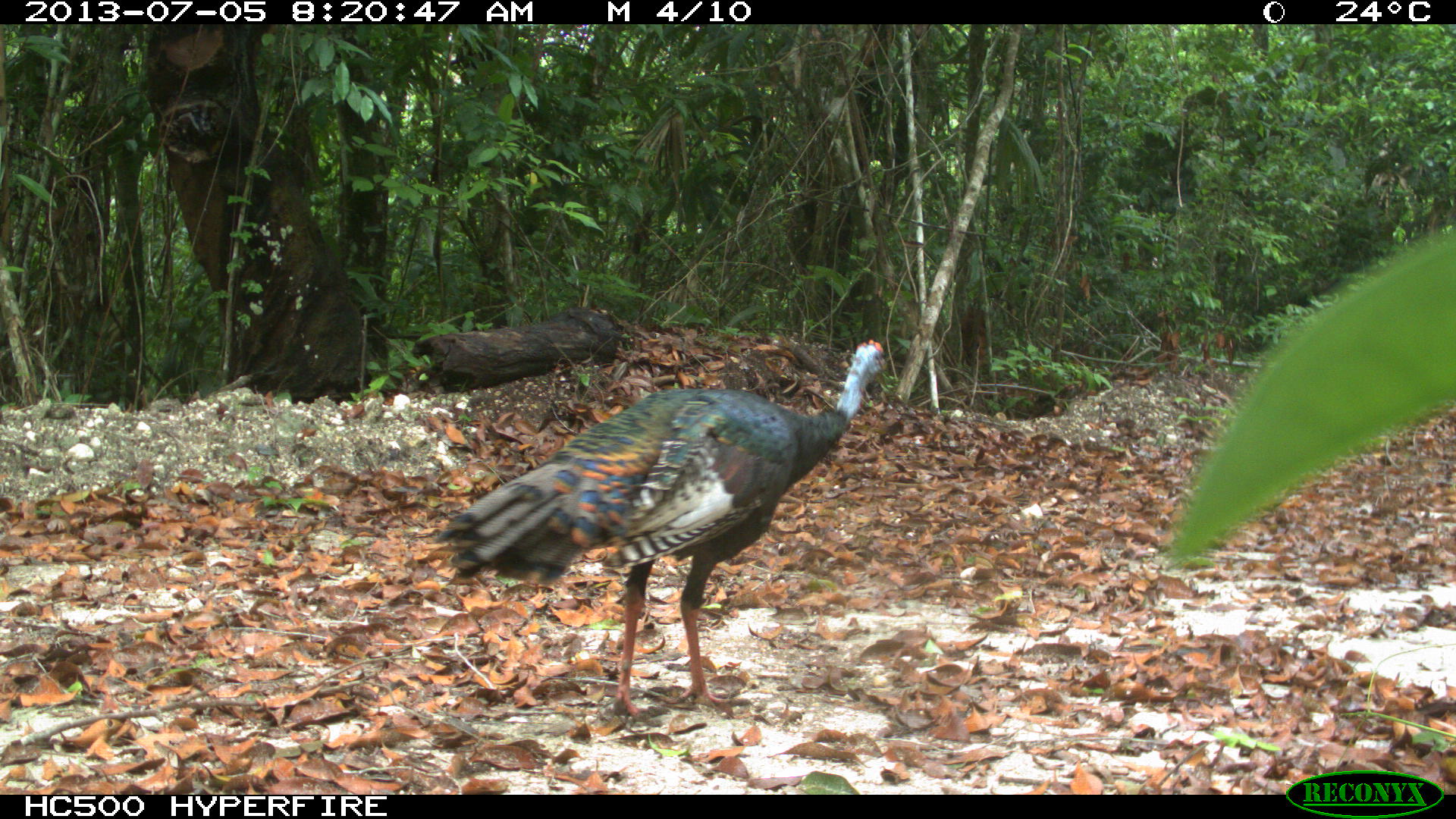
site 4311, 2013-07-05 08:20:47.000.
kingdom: Animalia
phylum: Chordata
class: Aves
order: Galliformes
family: Phasianidae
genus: Meleagris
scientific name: Meleagris ocellata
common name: ocellated turkey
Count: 1.